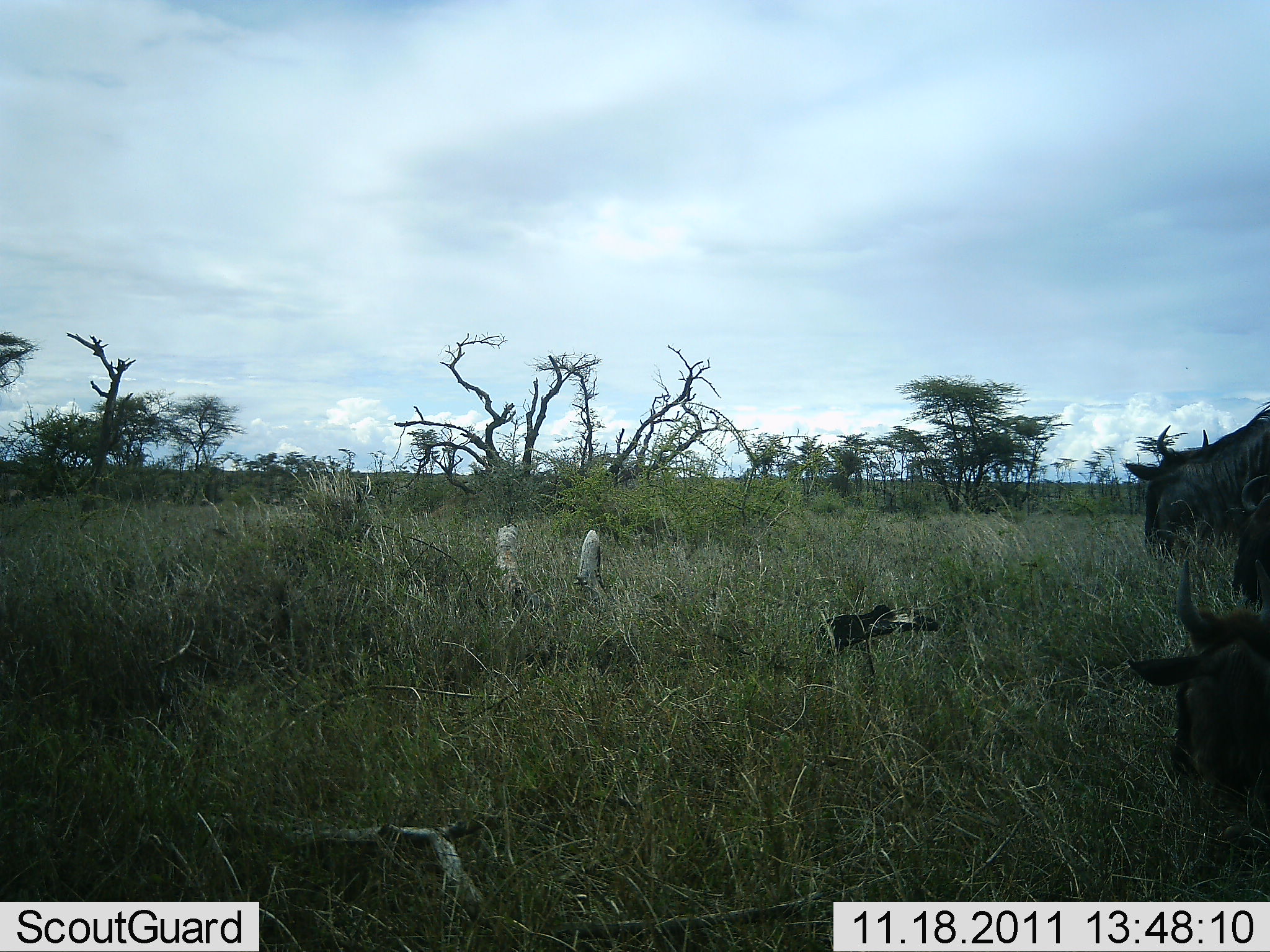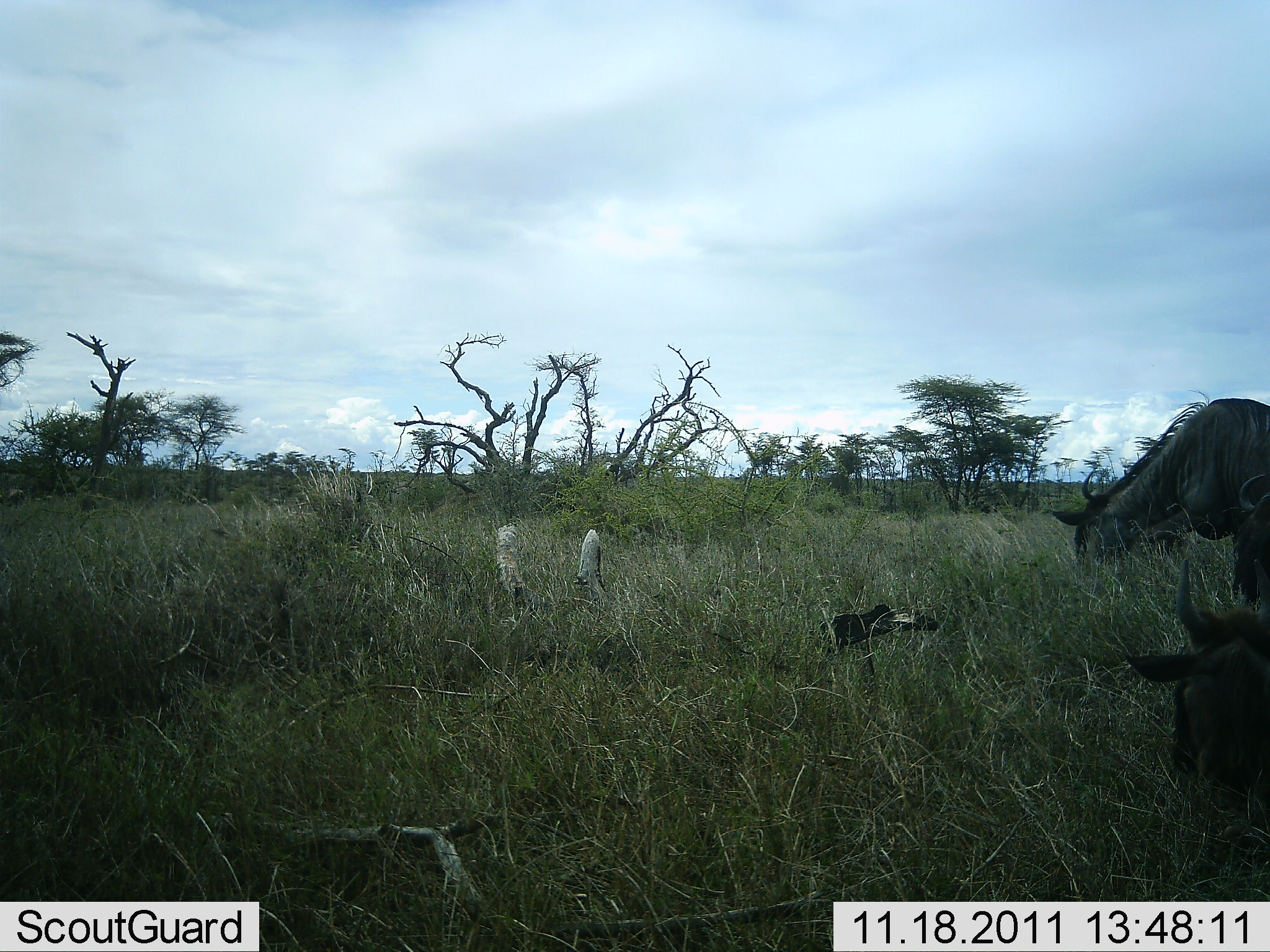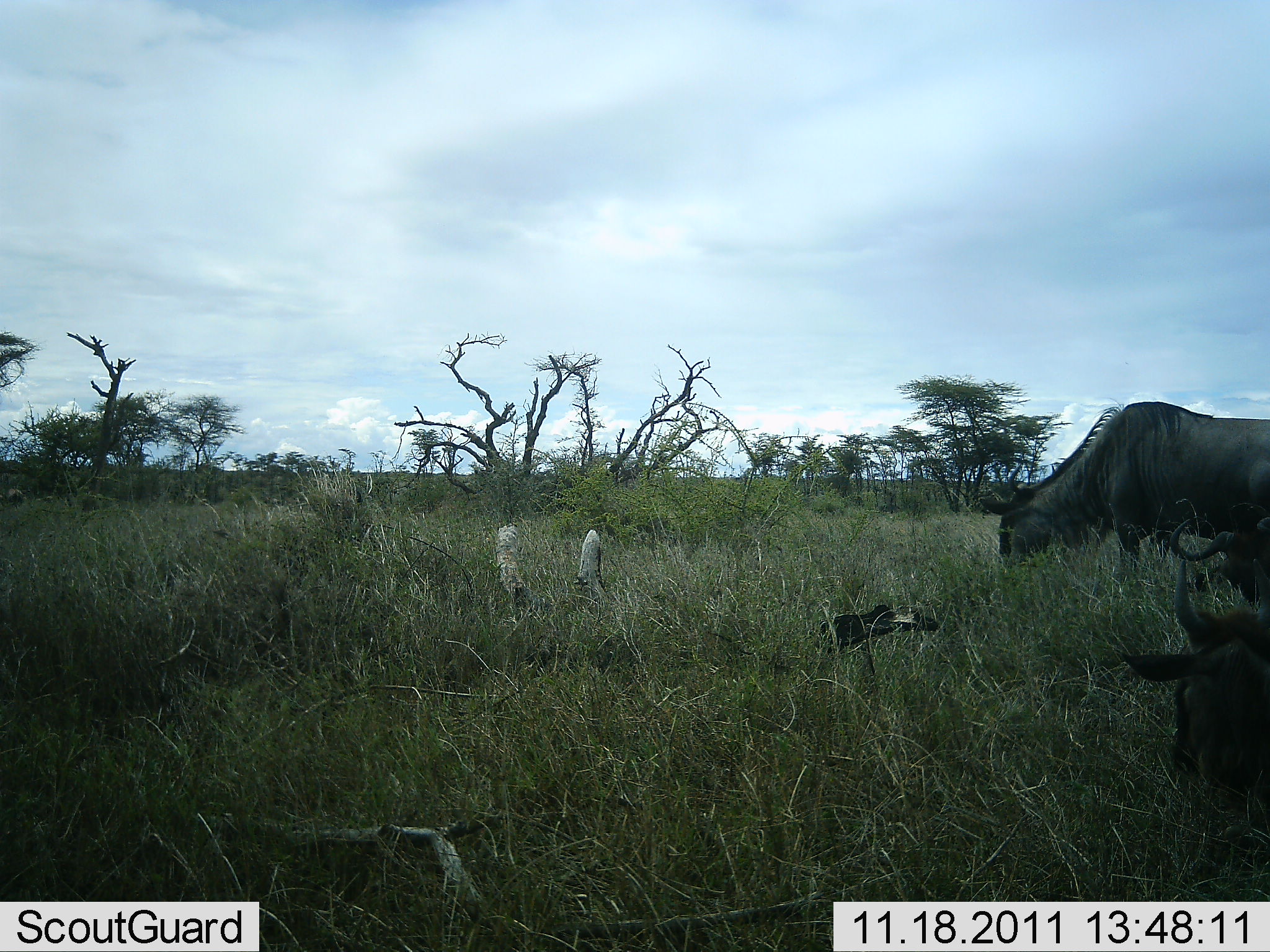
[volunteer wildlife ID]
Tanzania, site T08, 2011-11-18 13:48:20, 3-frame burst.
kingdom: Animalia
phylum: Chordata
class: Mammalia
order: Artiodactyla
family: Bovidae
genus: Connochaetes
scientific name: Connochaetes taurinus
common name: blue wildebeest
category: wildebeest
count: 2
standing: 33%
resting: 58%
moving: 50%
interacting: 8%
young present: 0%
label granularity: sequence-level